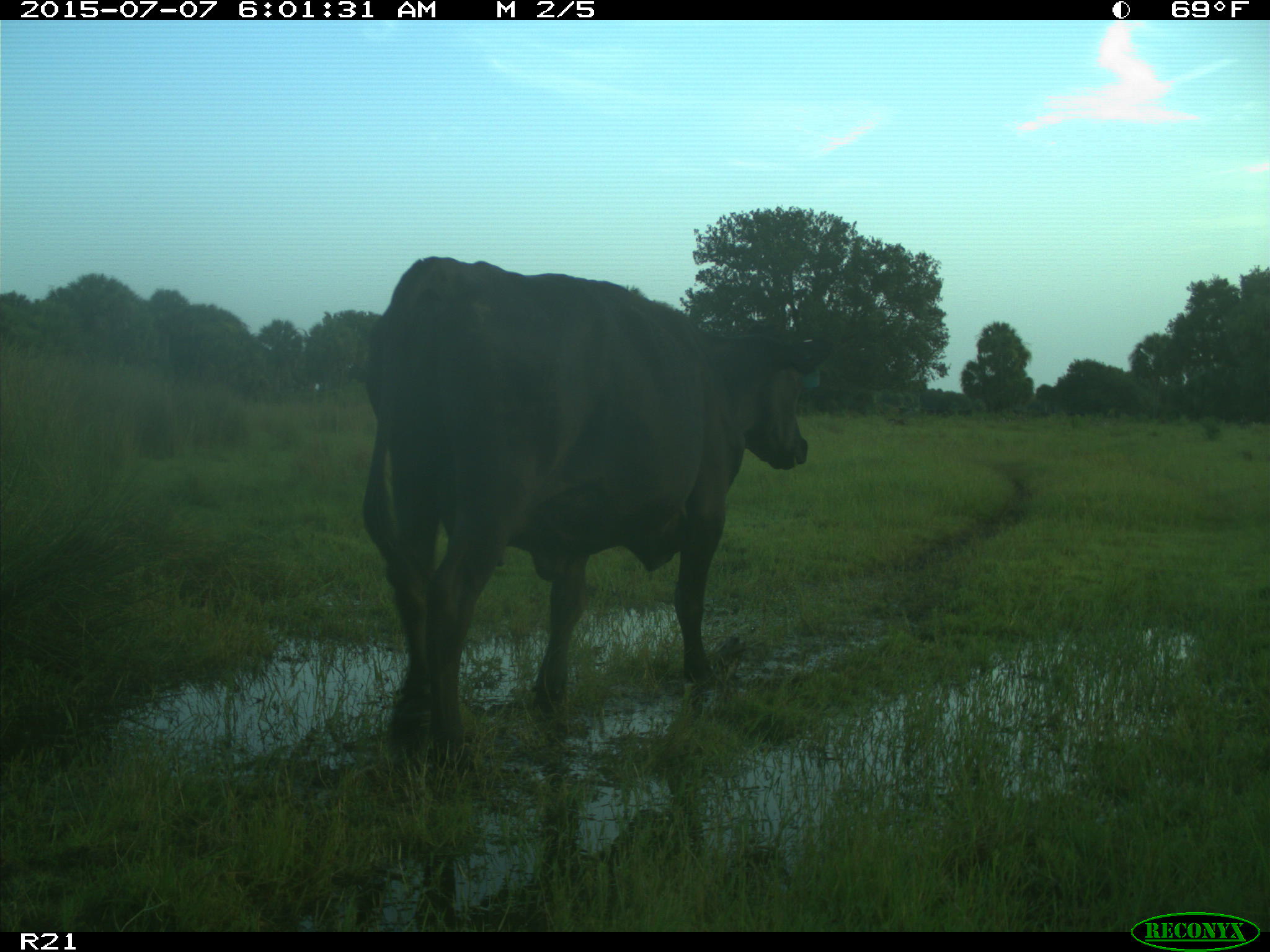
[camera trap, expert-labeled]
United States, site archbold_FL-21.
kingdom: Animalia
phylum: Chordata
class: Mammalia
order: Artiodactyla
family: Bovidae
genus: Bos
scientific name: Bos taurus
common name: domestic cow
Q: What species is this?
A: Bos taurus (domestic cow).